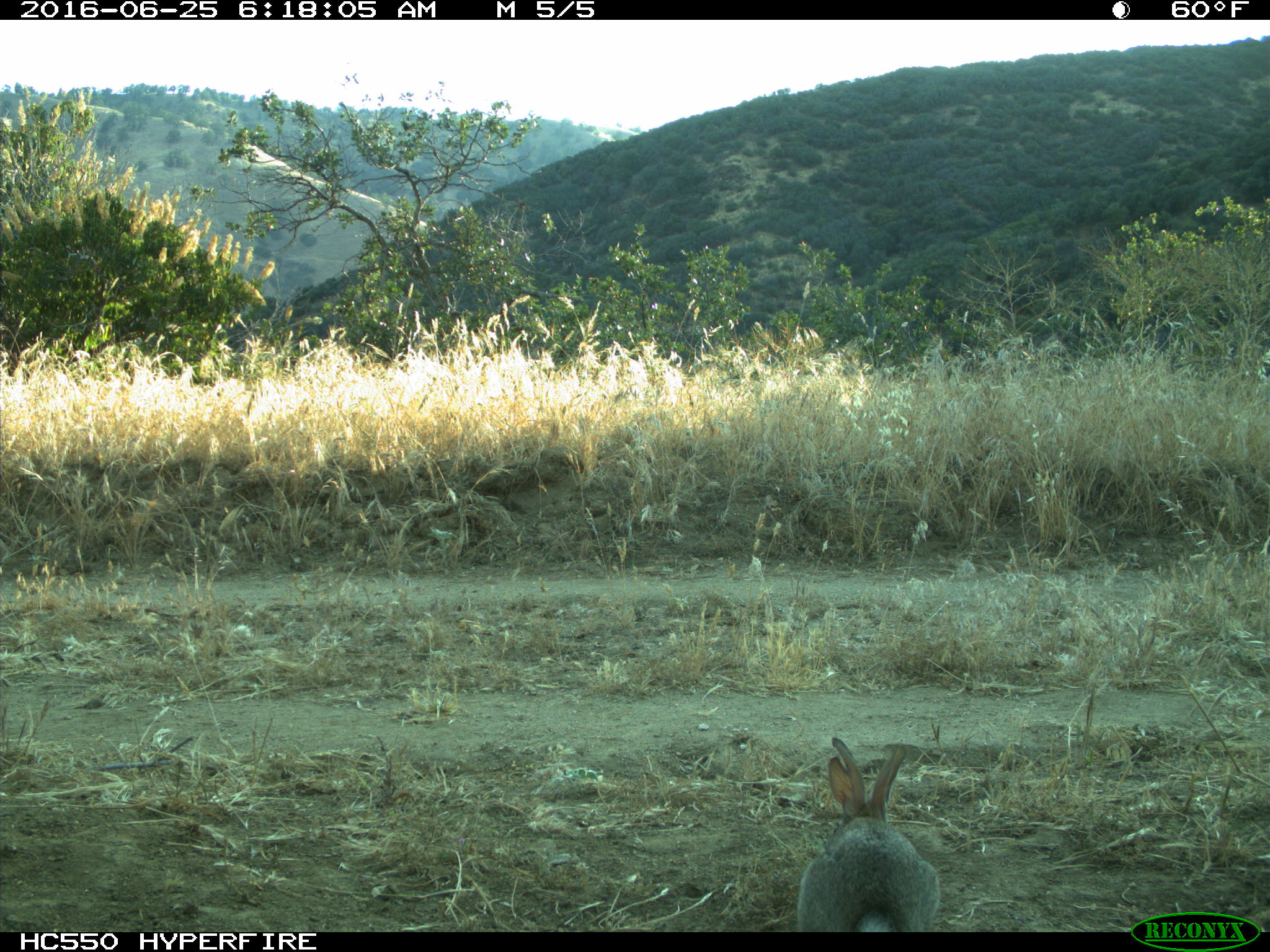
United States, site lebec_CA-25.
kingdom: Animalia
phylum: Chordata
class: Mammalia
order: Lagomorpha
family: Leporidae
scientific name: Leporidae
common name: rabbits and hares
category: unidentified rabbit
Unidentified rabbit (rabbits and hares) (Leporidae).